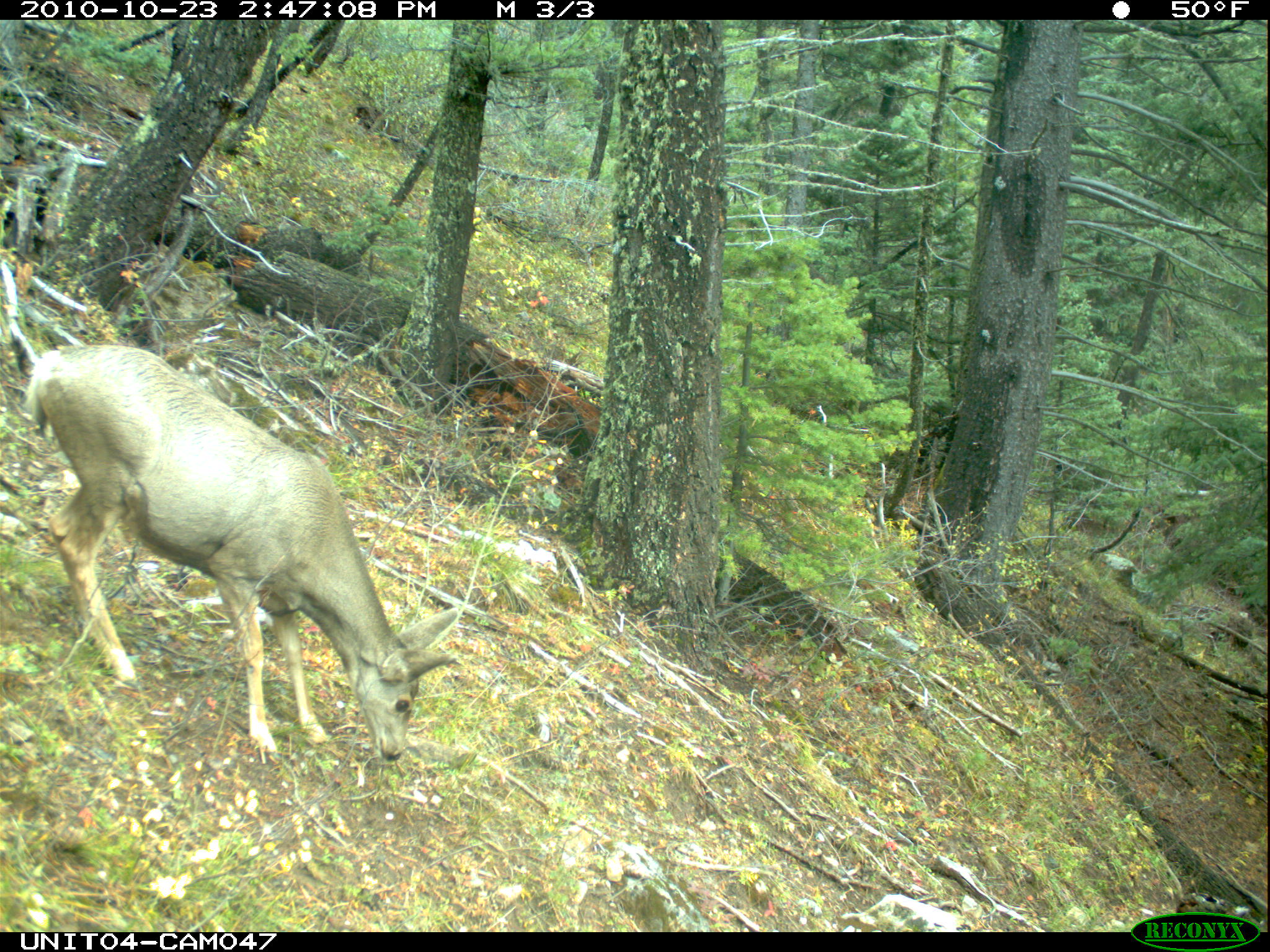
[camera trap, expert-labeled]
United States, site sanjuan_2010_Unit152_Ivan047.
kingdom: Animalia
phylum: Chordata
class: Mammalia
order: Artiodactyla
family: Cervidae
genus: Odocoileus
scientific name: Odocoileus hemionus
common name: mule deer